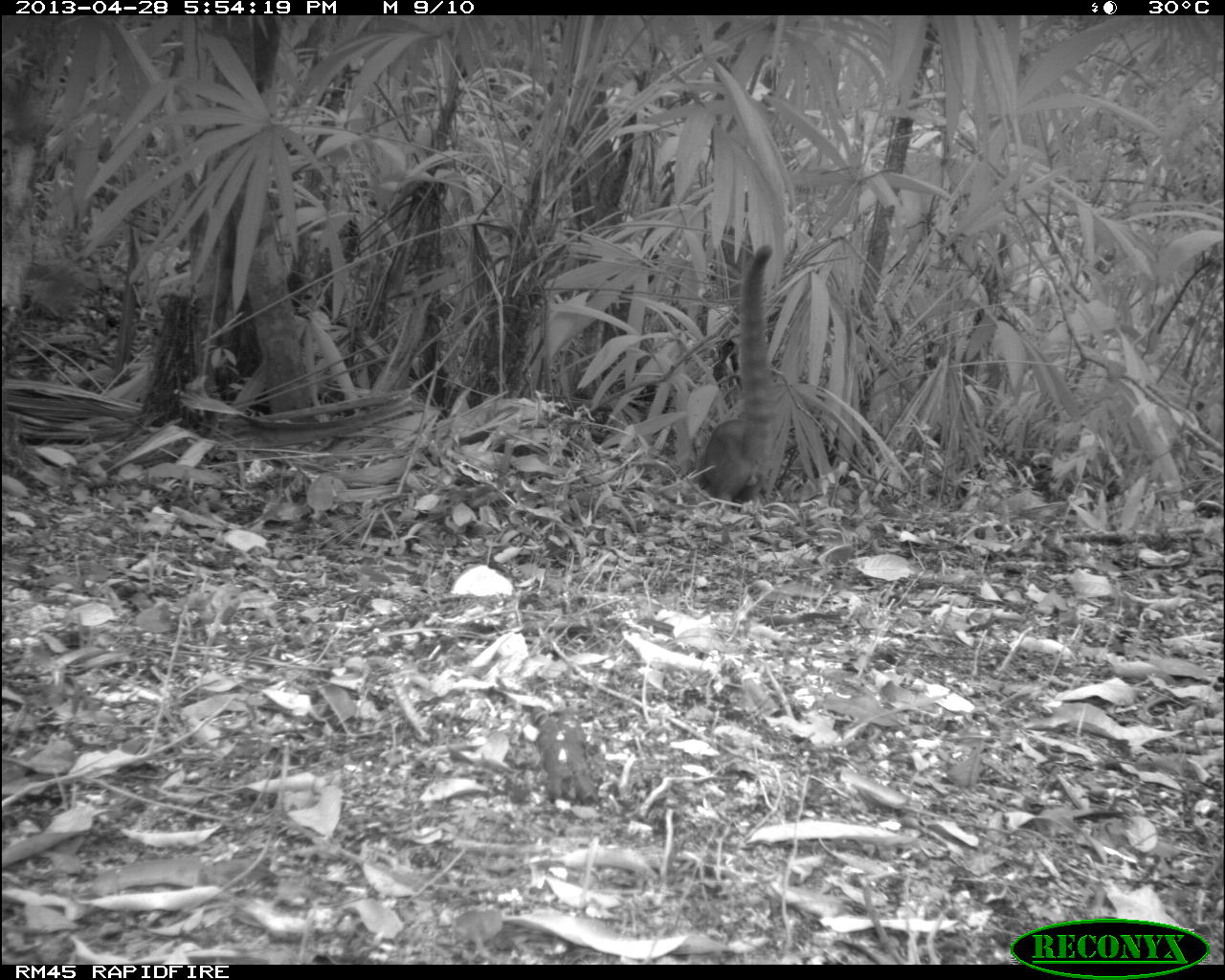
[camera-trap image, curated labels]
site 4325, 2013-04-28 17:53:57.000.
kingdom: Animalia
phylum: Chordata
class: Mammalia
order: Carnivora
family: Procyonidae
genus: Nasua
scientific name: Nasua narica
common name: white-nosed coati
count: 1